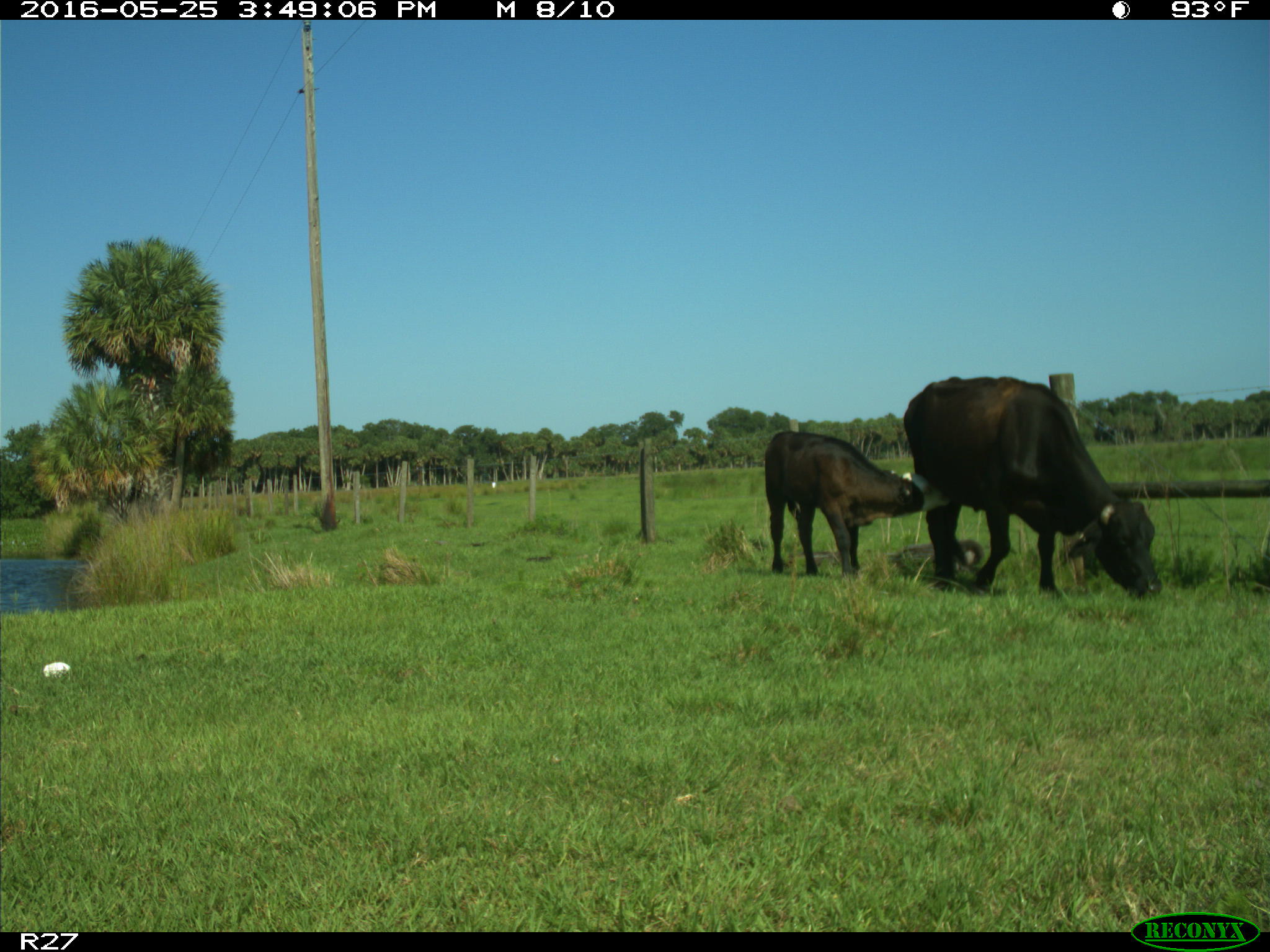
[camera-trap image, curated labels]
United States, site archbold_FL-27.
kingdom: Animalia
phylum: Chordata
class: Mammalia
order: Artiodactyla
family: Bovidae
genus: Bos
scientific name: Bos taurus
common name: domestic cow